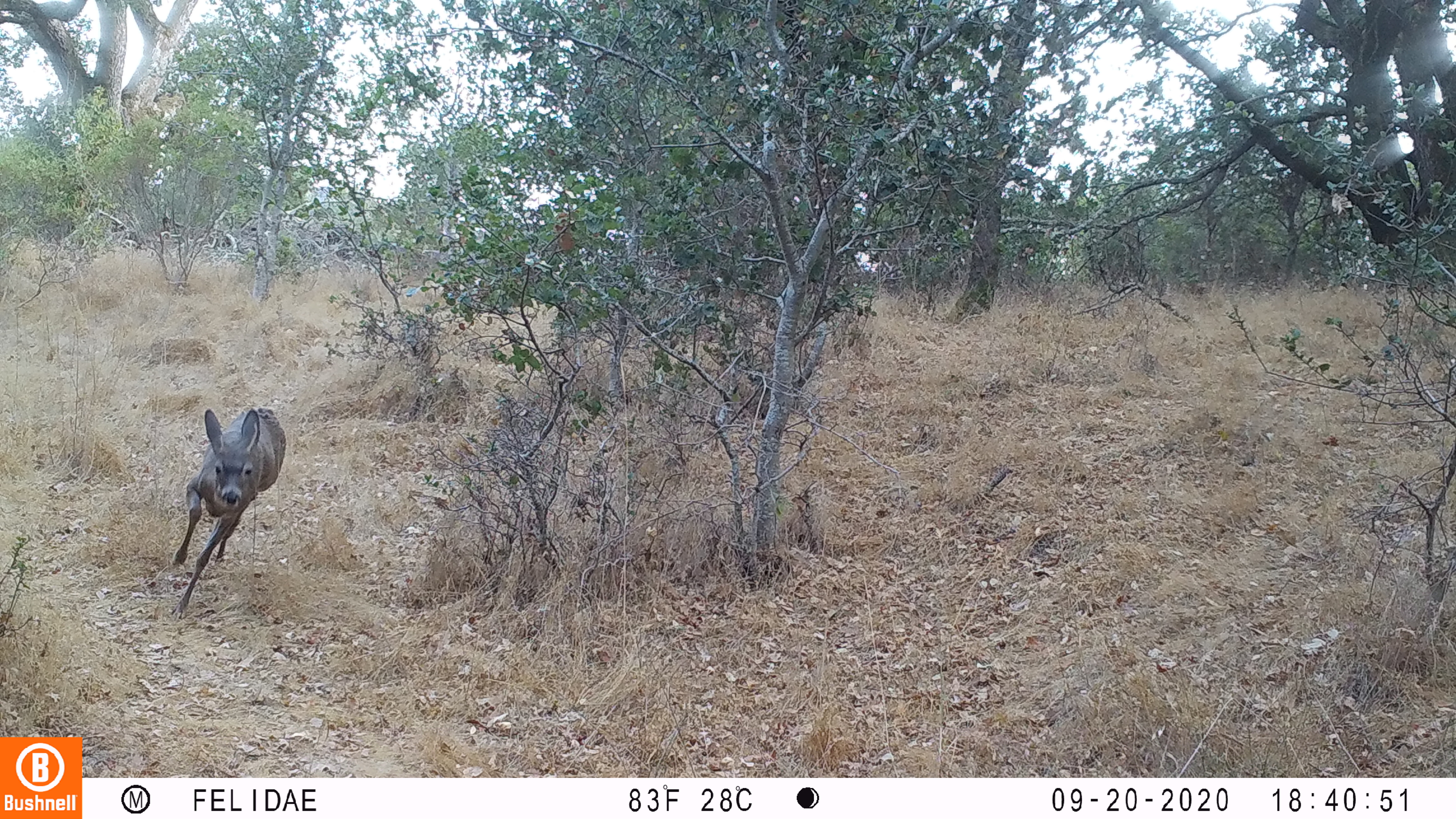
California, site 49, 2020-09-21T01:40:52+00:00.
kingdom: Animalia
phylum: Chordata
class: Mammalia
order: Artiodactyla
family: Cervidae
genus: Odocoileus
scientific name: Odocoileus hemionus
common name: mule deer